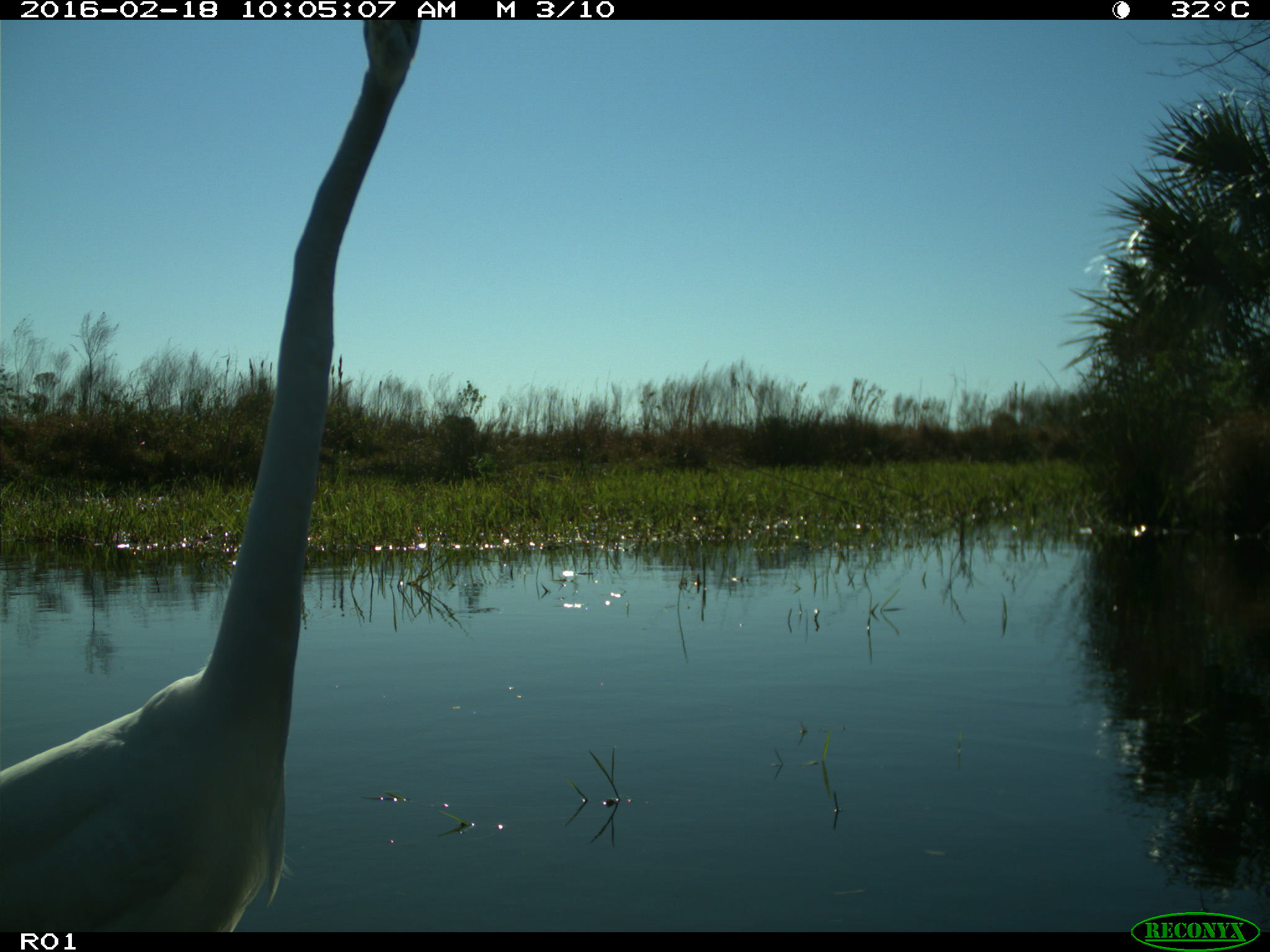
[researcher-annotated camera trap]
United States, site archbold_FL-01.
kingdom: Animalia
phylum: Chordata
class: Aves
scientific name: Aves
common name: birds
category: unidentified bird